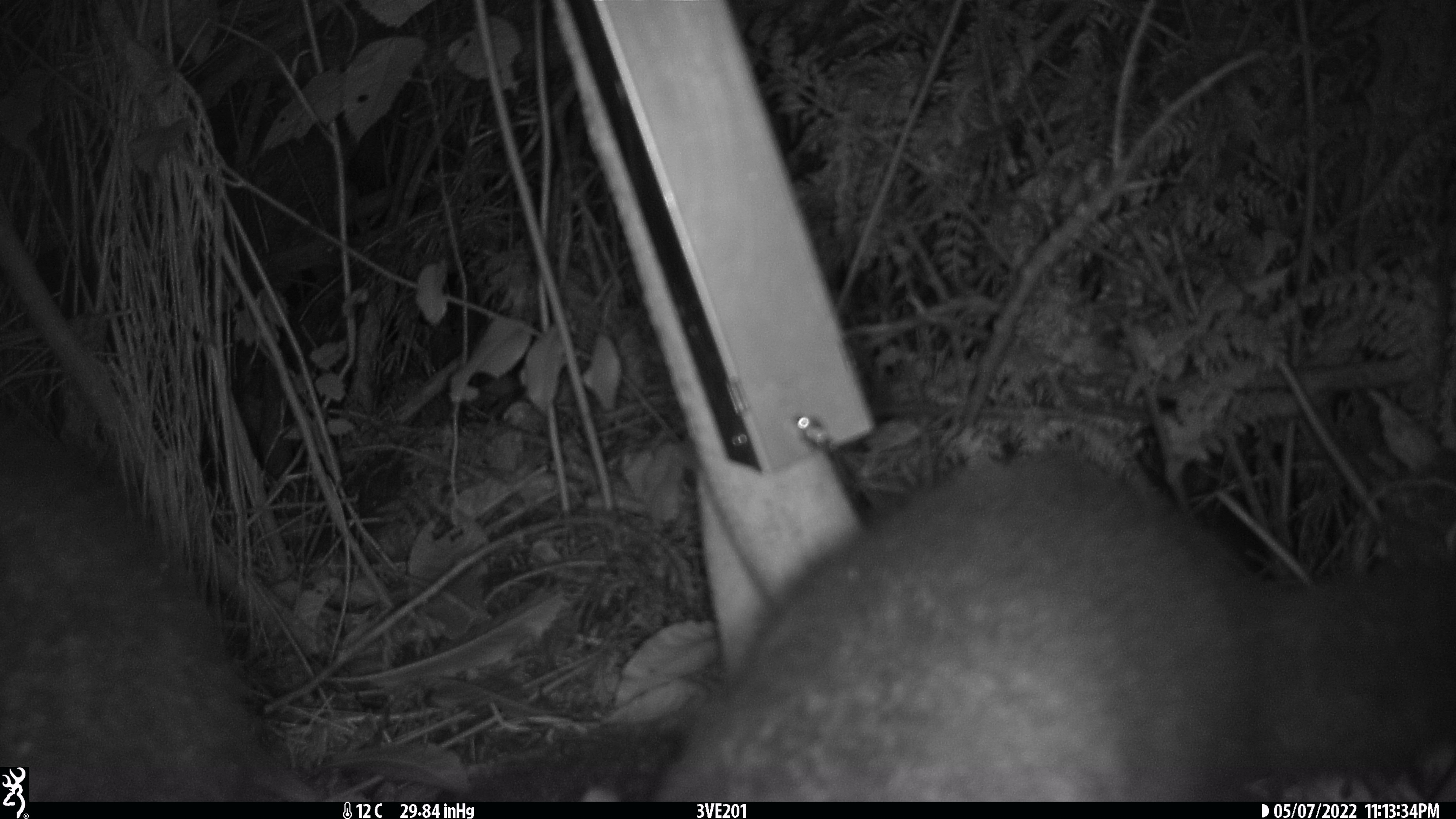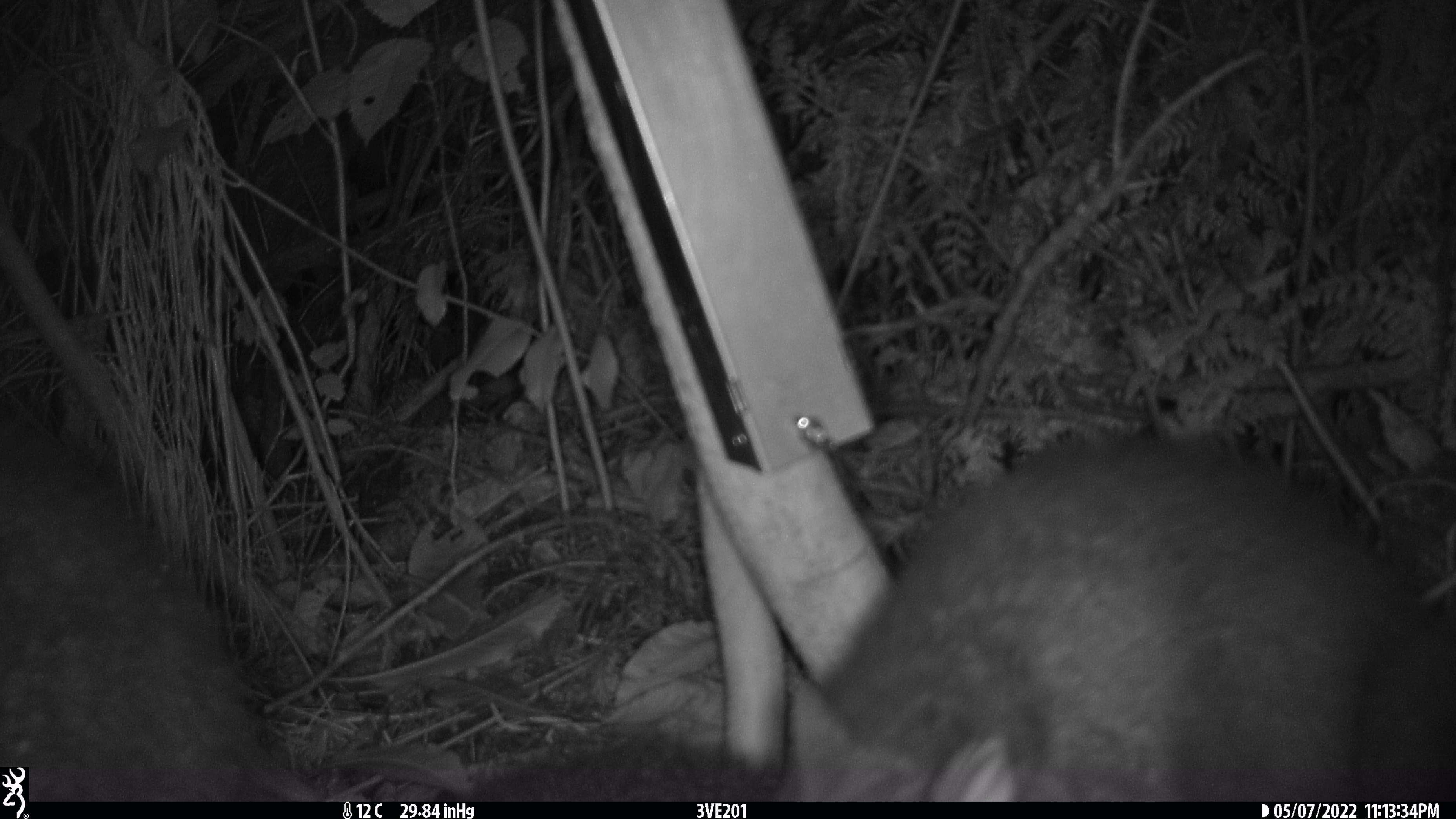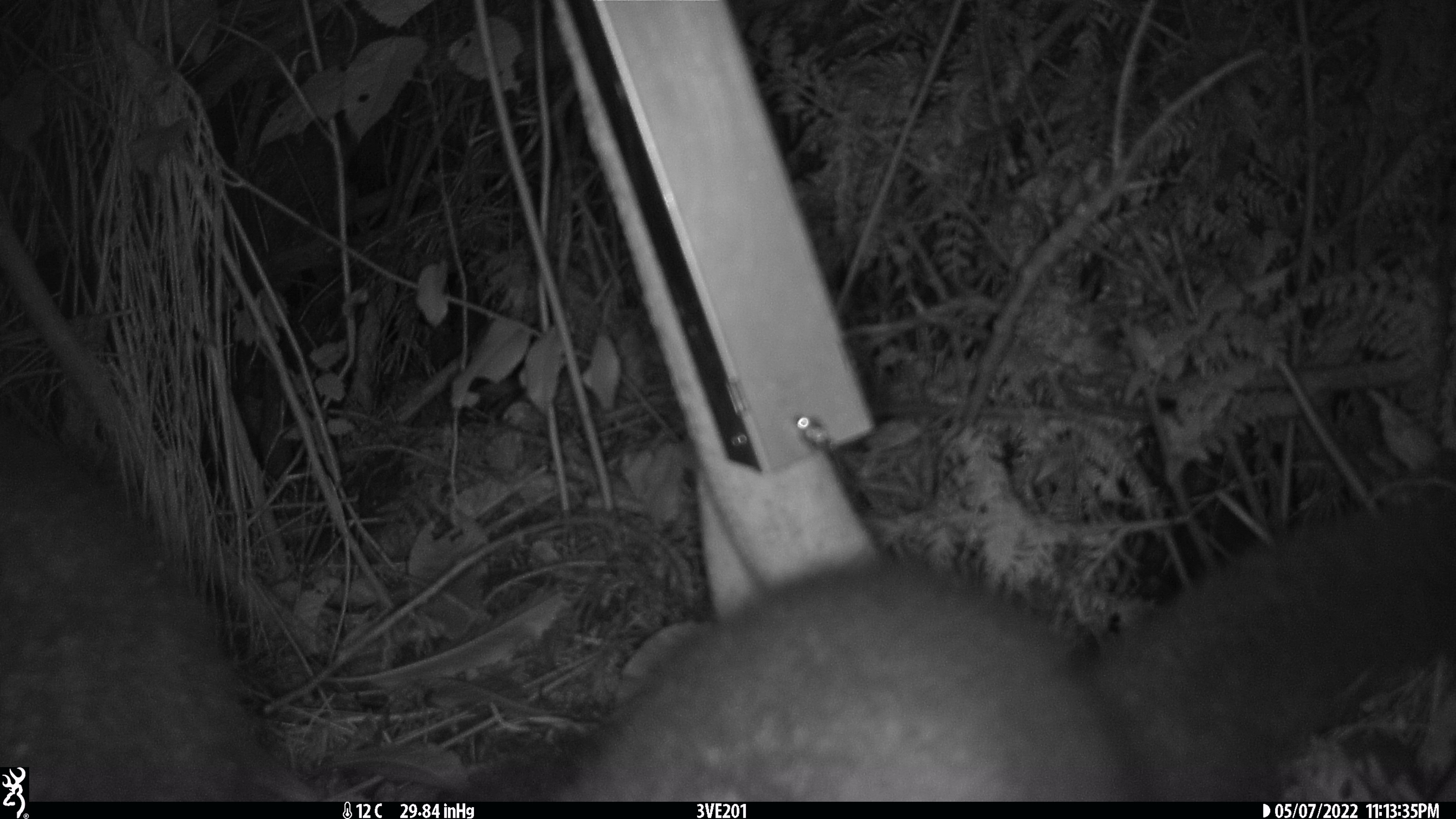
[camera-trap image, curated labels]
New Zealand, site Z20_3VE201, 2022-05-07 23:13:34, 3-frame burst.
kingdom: Animalia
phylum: Chordata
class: Mammalia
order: Diprotodontia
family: Phalangeridae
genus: Trichosurus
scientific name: Trichosurus vulpecula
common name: common brushtail possum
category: possum